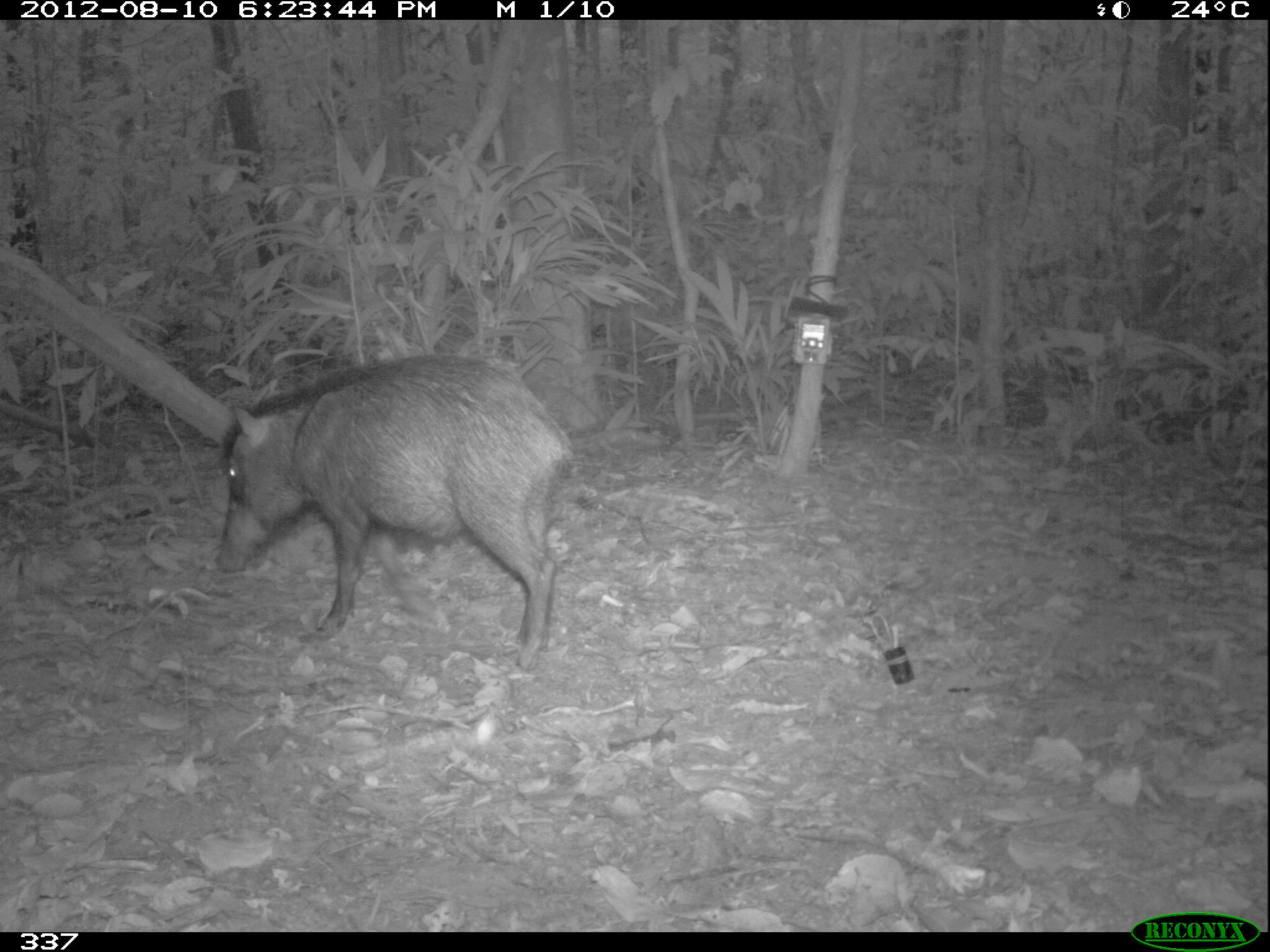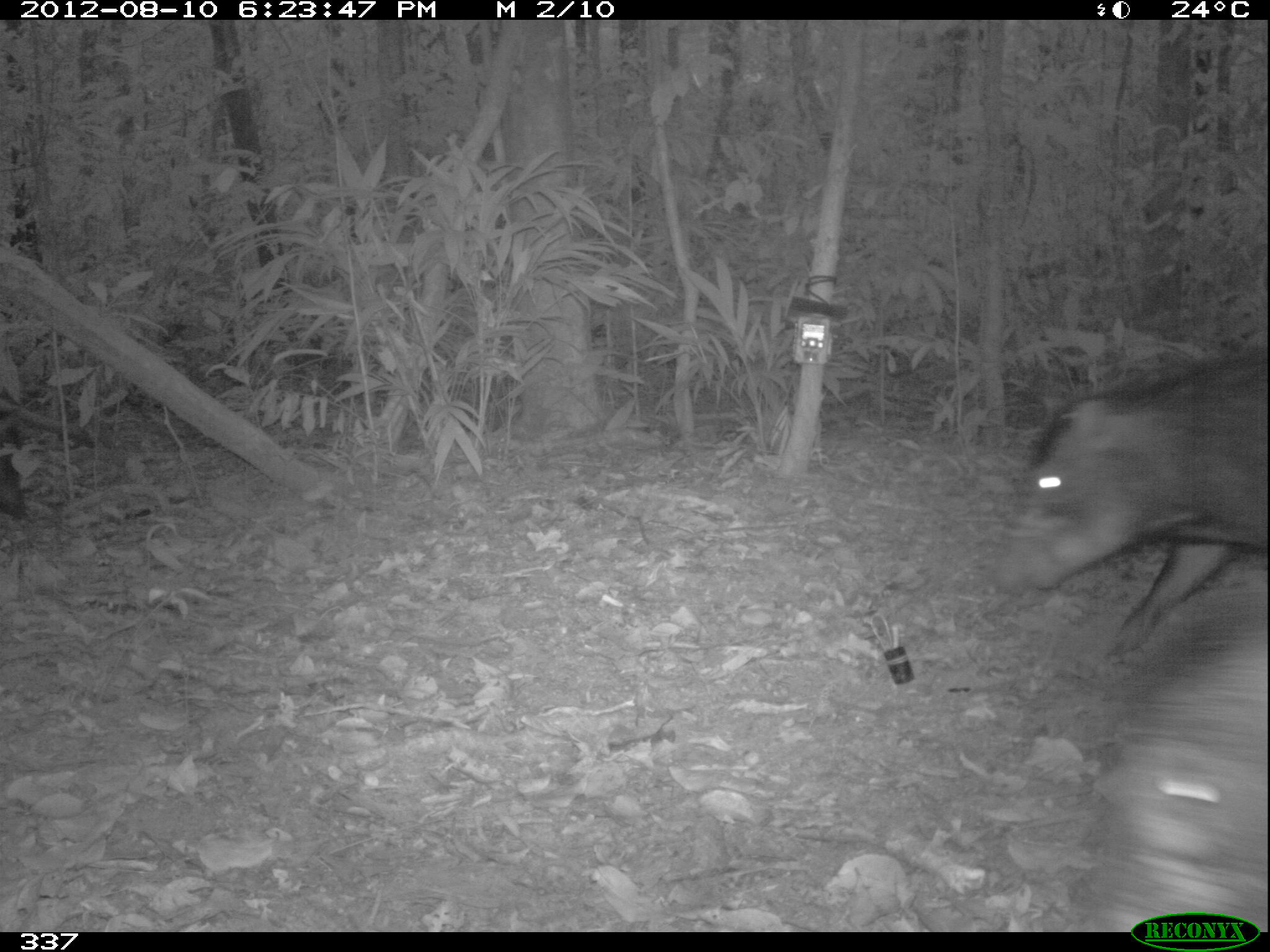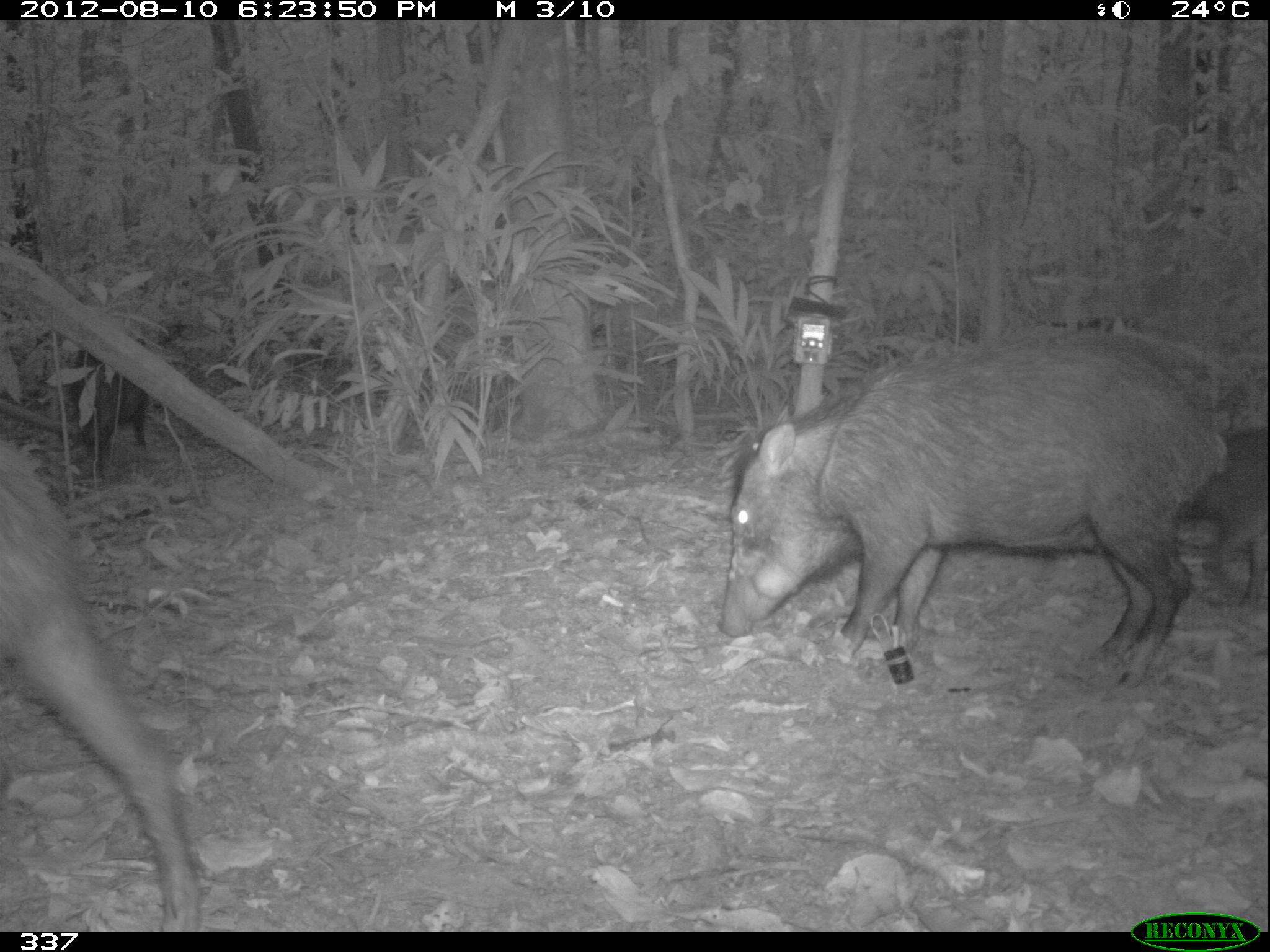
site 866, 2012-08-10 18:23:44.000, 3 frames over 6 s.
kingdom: Animalia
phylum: Chordata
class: Mammalia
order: Artiodactyla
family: Tayassuidae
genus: Tayassu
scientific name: Tayassu pecari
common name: white-lipped peccary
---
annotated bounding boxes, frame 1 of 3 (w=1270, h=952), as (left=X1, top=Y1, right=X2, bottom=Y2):
tayassu pecari: (left=213, top=351, right=575, bottom=672)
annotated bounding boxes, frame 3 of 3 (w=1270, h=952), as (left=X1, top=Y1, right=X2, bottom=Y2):
tayassu pecari: (left=715, top=340, right=1230, bottom=688); (left=1, top=441, right=201, bottom=932); (left=1181, top=425, right=1270, bottom=617); (left=68, top=343, right=154, bottom=479)